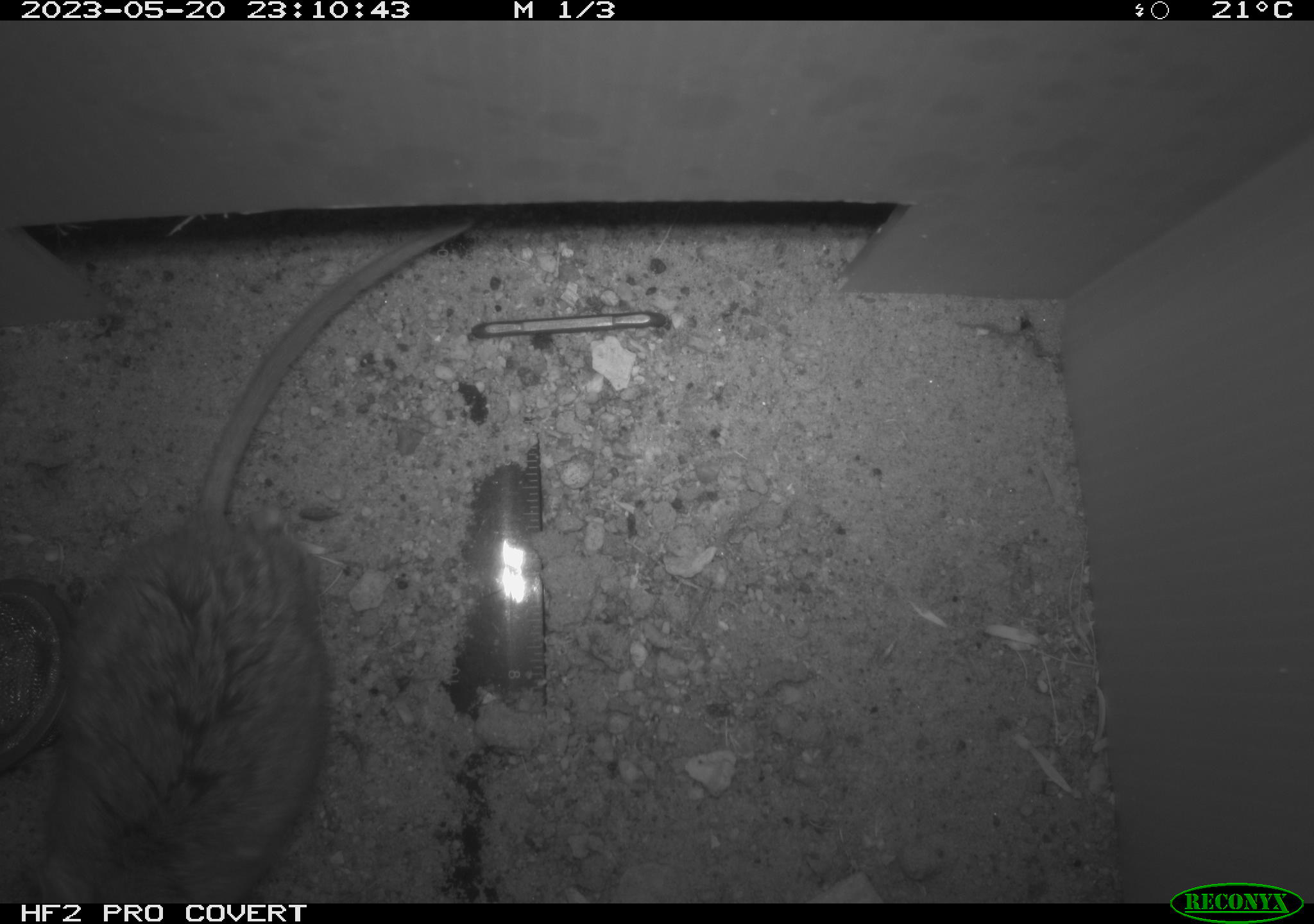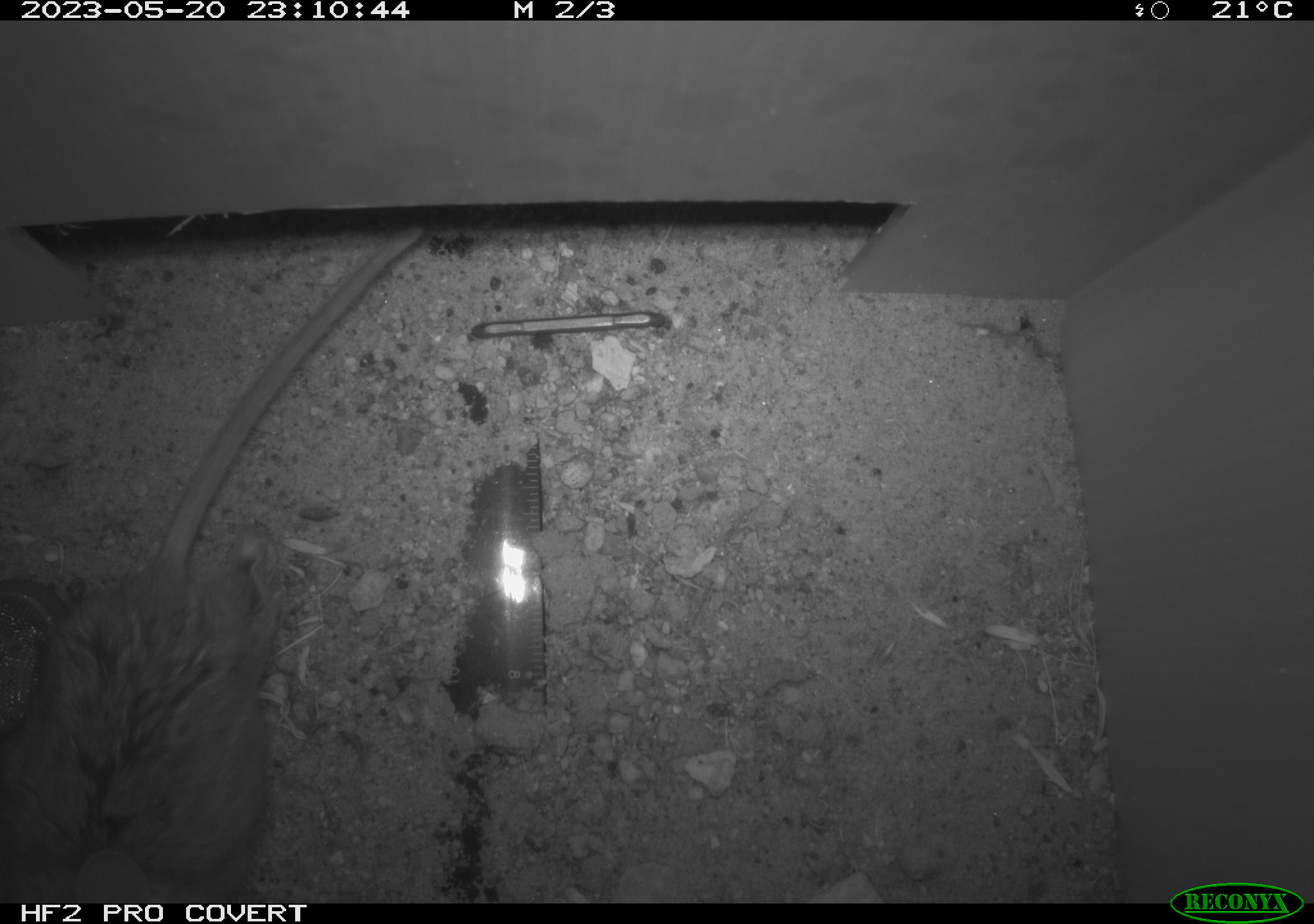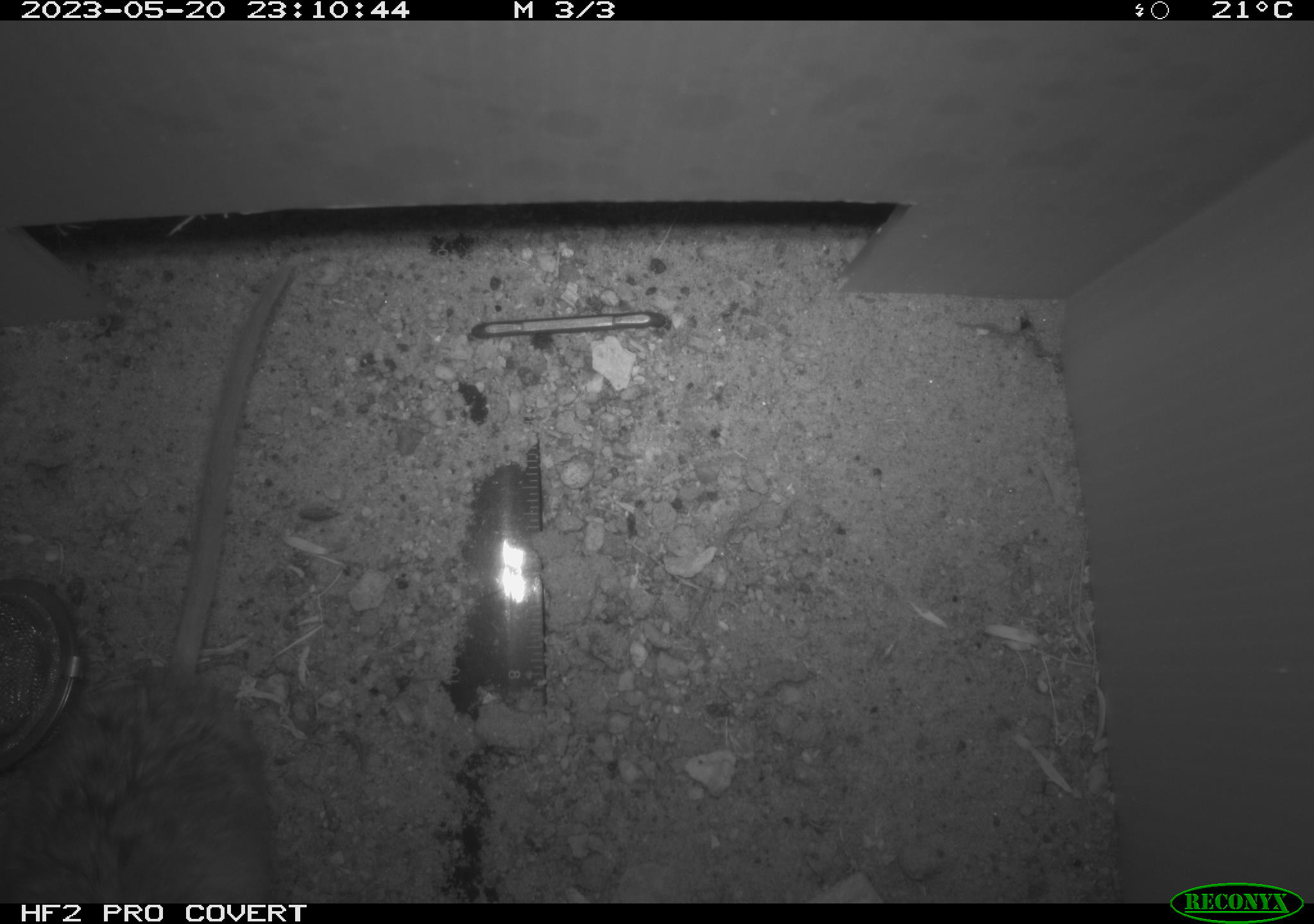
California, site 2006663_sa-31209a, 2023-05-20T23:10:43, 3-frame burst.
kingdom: Animalia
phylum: Chordata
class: Mammalia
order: Rodentia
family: Cricetidae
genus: Peromyscus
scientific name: Peromyscus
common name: deer mice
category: peromyscus species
Peromyscus species (deer mice) (Peromyscus).